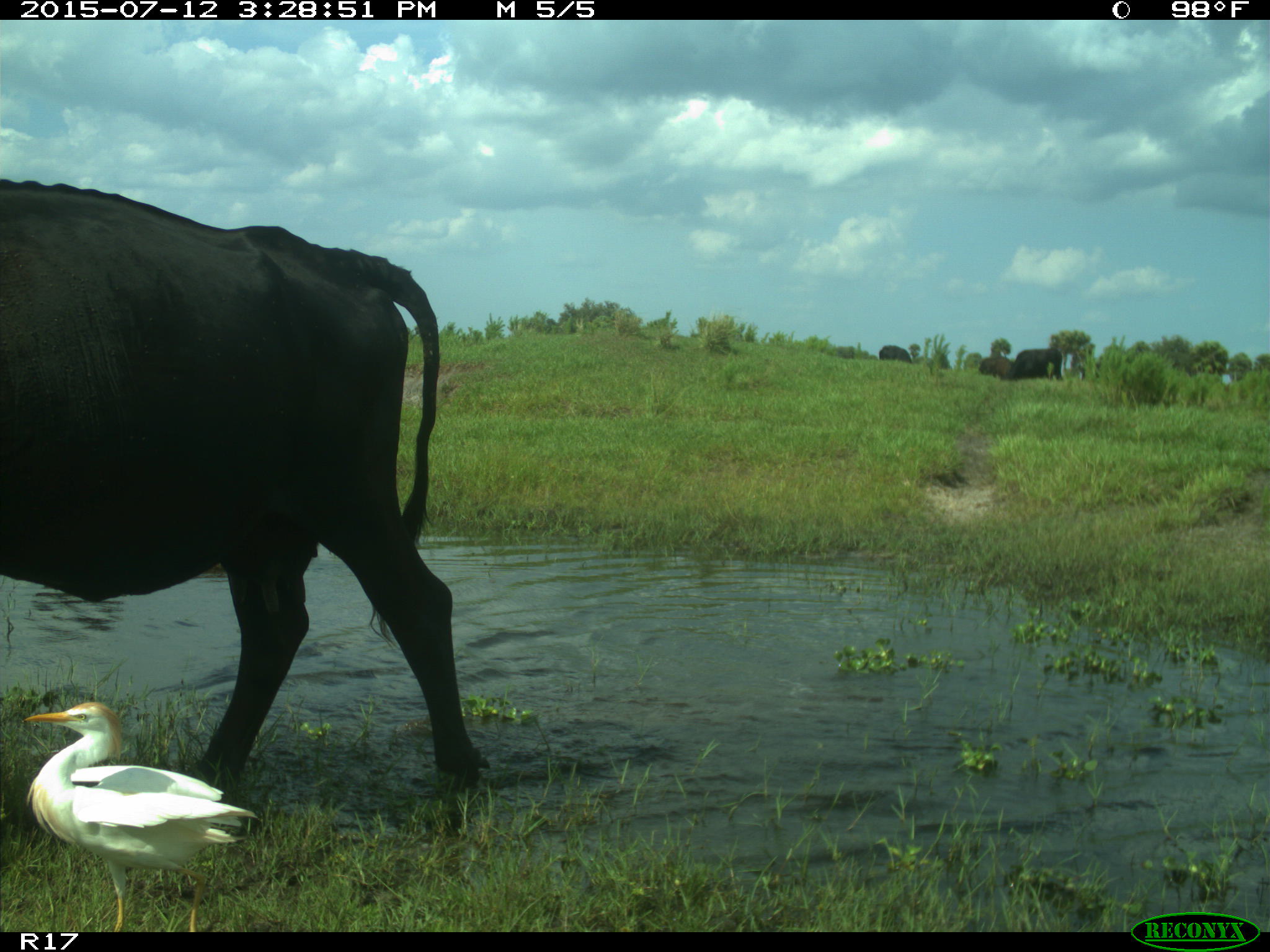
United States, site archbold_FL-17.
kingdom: Animalia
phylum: Chordata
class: Mammalia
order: Artiodactyla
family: Bovidae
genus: Bos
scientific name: Bos taurus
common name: domestic cow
Bos taurus (domestic cow).